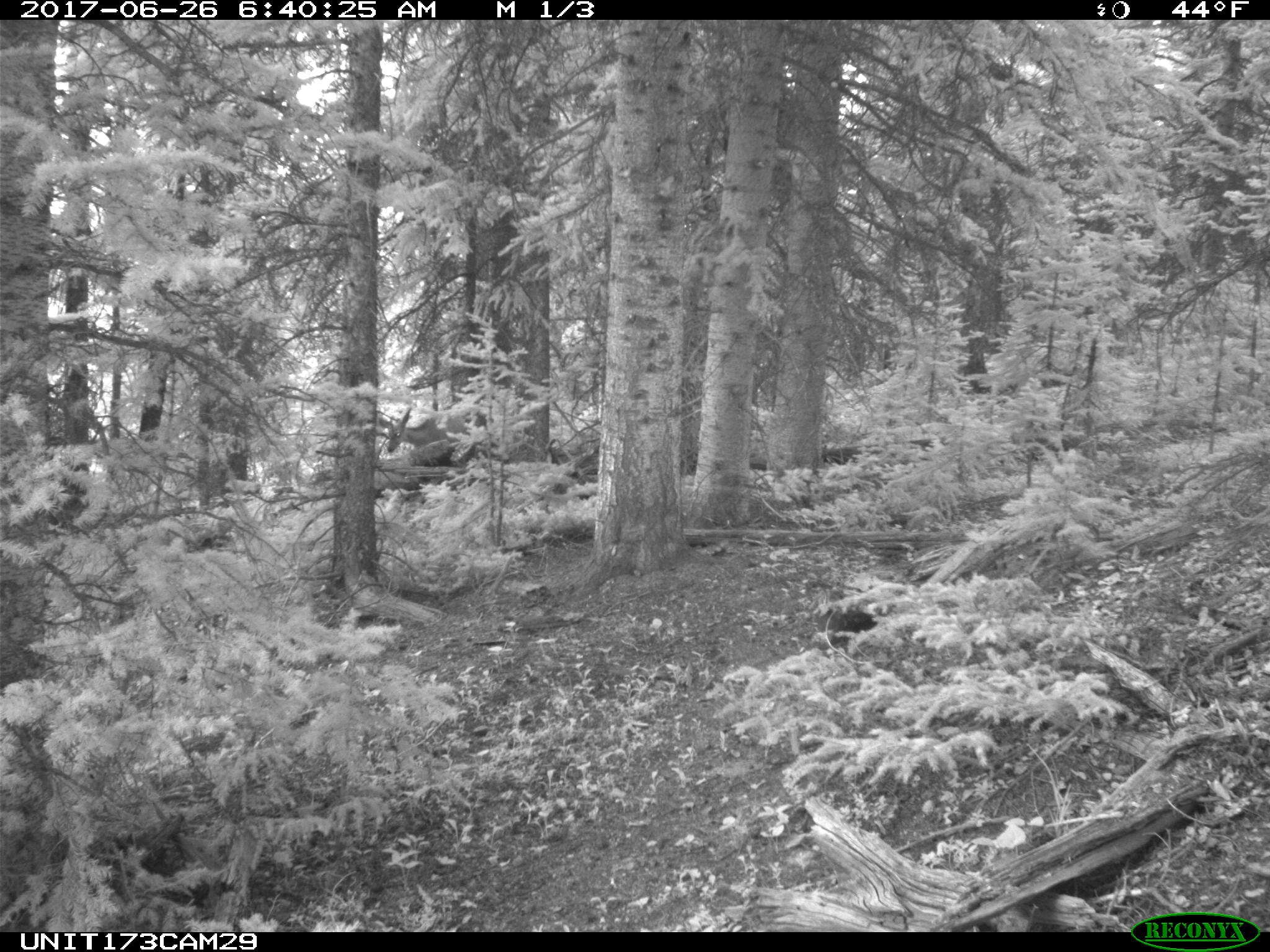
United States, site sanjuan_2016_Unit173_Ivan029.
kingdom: Animalia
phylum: Chordata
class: Mammalia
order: Artiodactyla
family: Cervidae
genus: Odocoileus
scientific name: Odocoileus hemionus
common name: mule deer